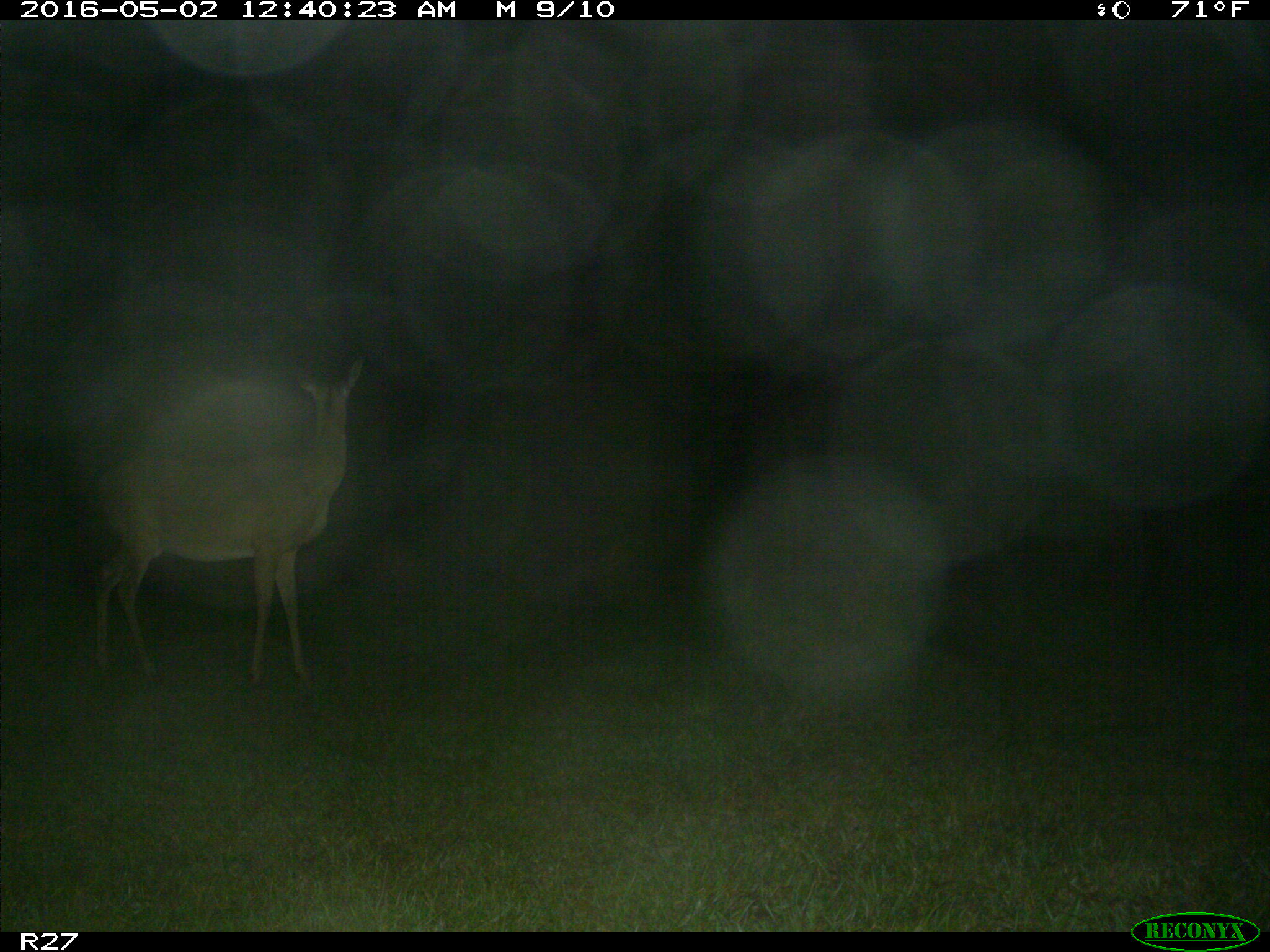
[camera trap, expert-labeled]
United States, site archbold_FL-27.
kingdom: Animalia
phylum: Chordata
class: Mammalia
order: Artiodactyla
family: Cervidae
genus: Odocoileus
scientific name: Odocoileus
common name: deer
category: unidentified deer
Unidentified deer (deer) (Odocoileus).